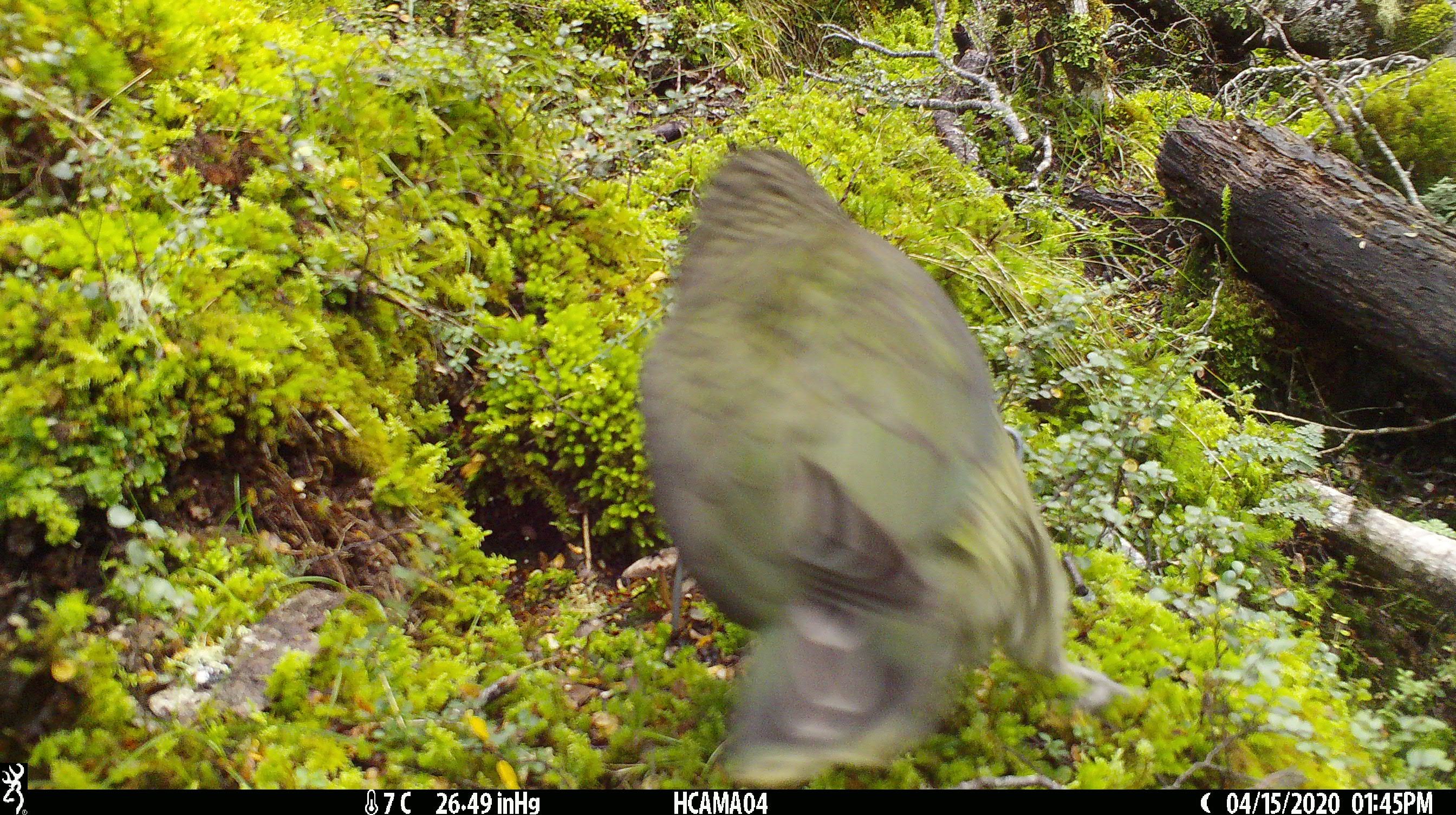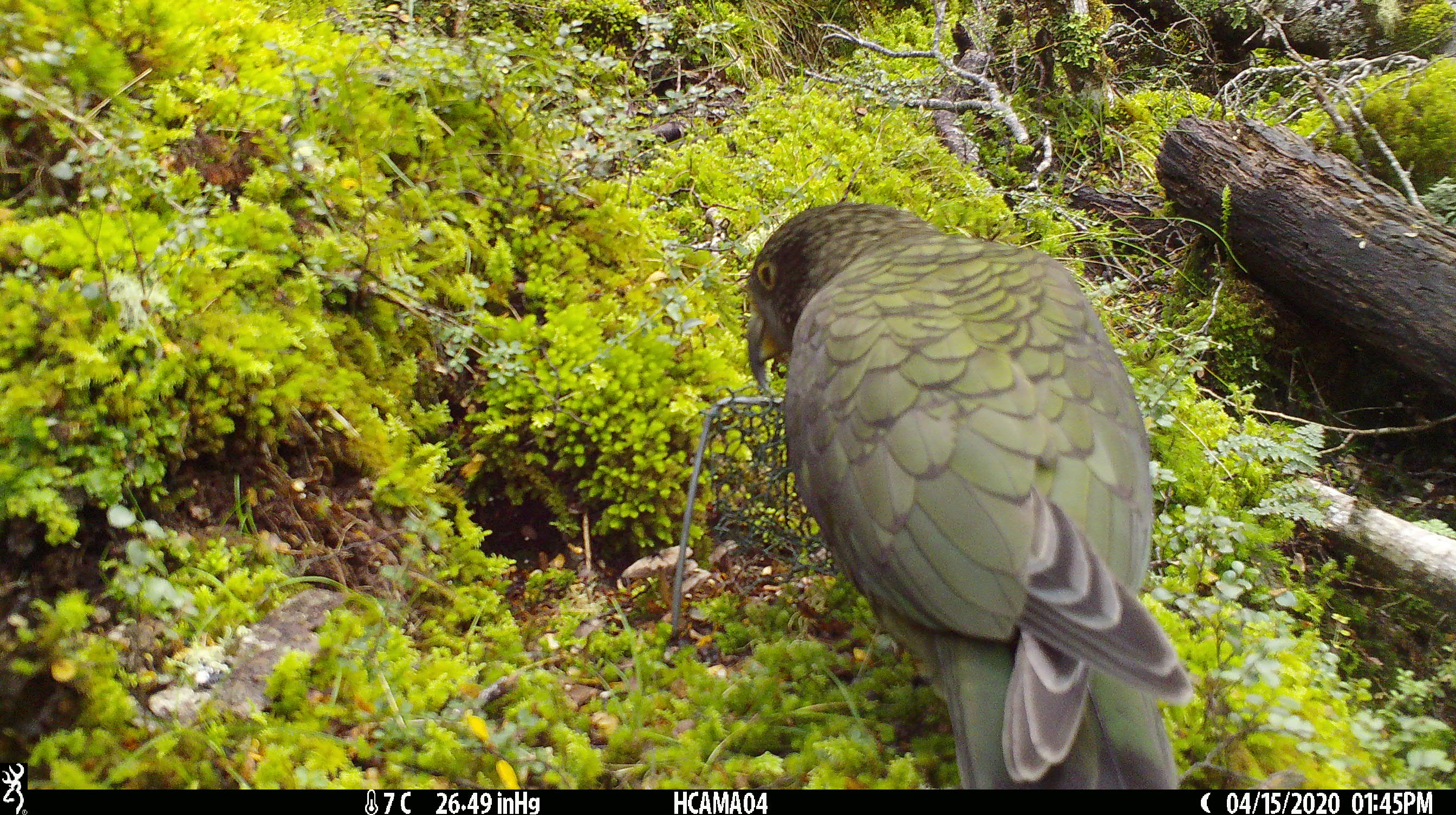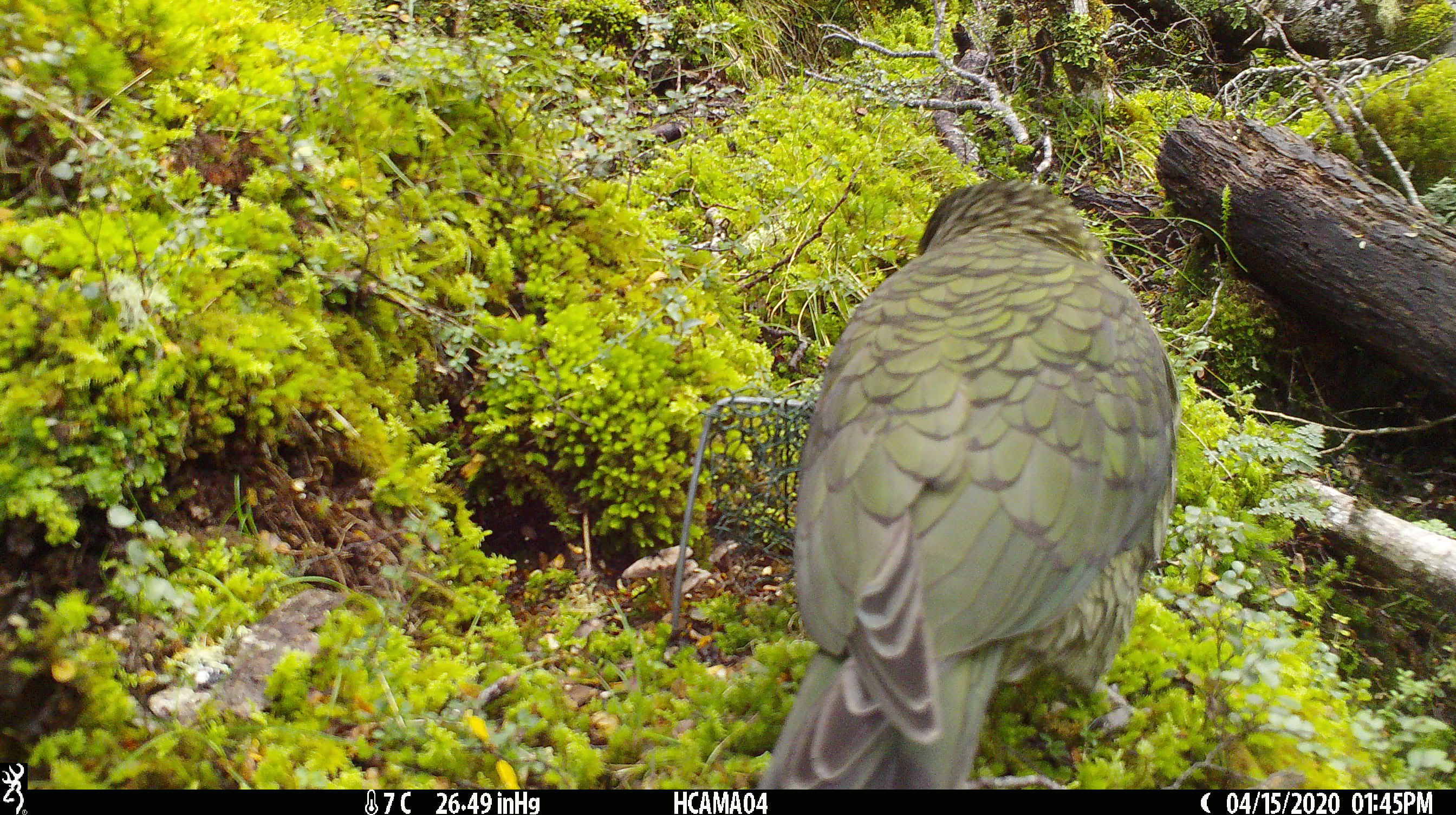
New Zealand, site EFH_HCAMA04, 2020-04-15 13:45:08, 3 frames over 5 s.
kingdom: Animalia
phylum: Chordata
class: Aves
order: Psittaciformes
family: Strigopidae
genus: Nestor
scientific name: Nestor notabilis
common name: kea